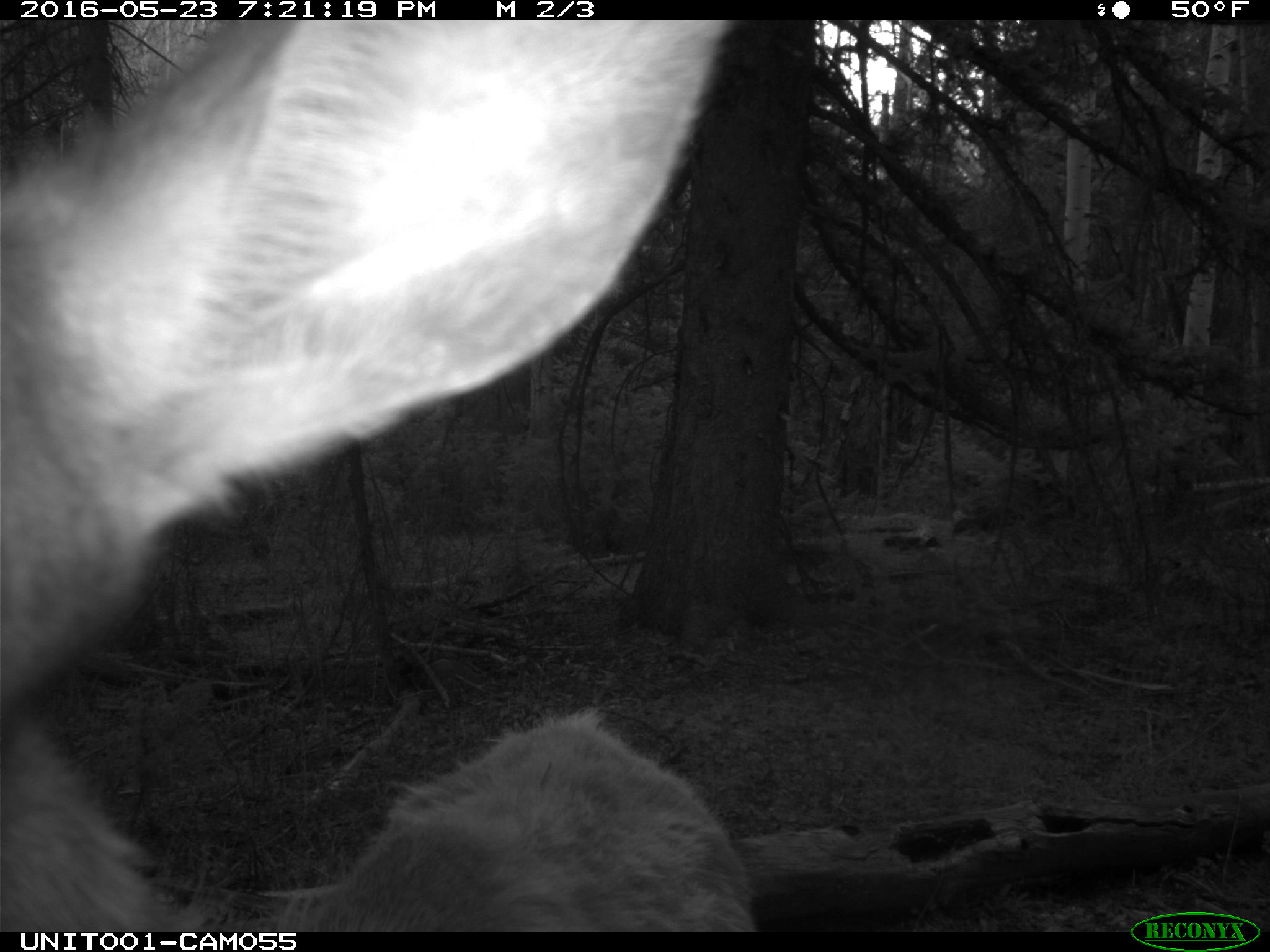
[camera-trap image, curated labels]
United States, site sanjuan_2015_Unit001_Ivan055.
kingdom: Animalia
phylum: Chordata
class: Mammalia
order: Artiodactyla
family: Cervidae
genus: Cervus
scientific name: Cervus elaphus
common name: red deer